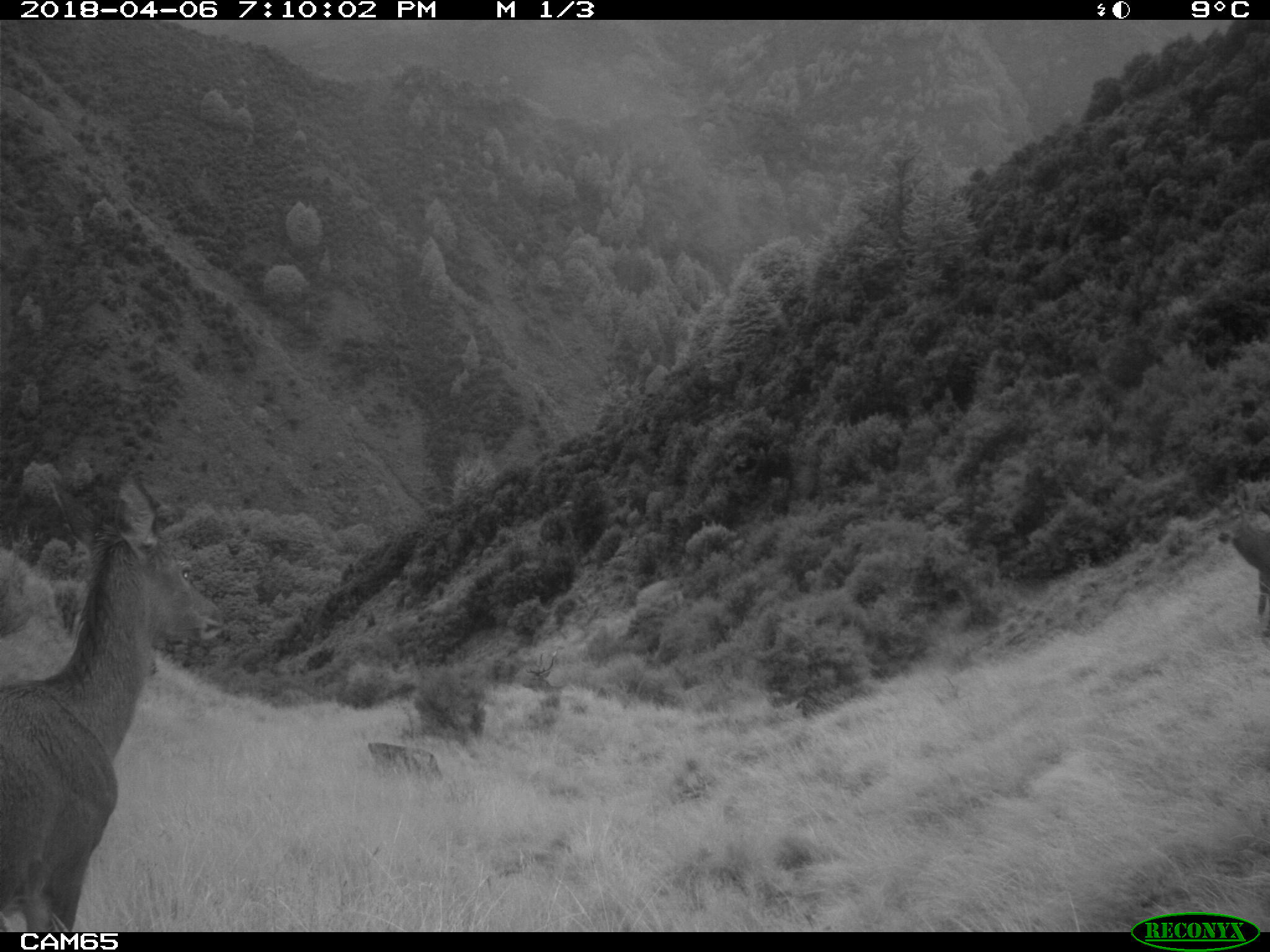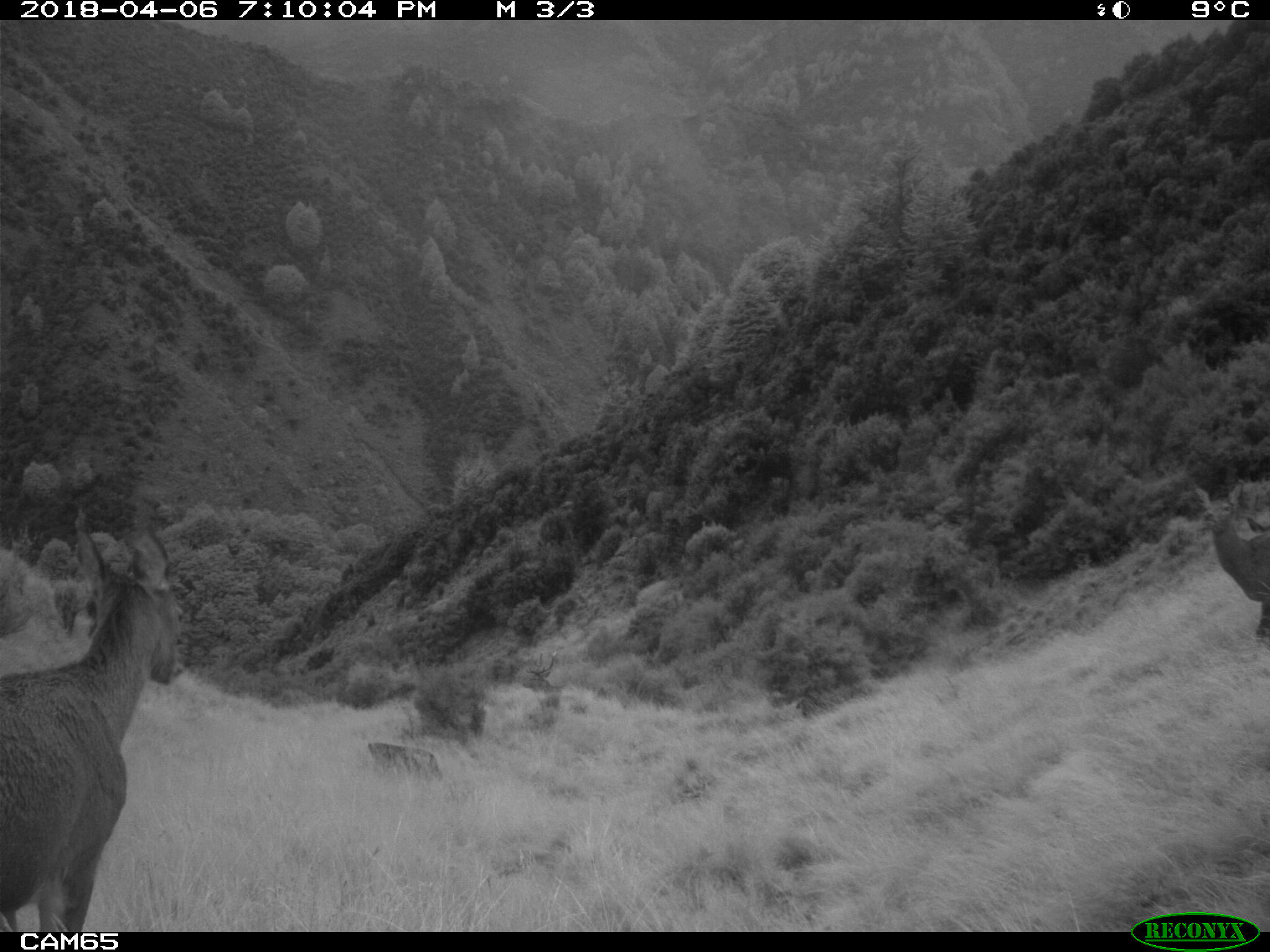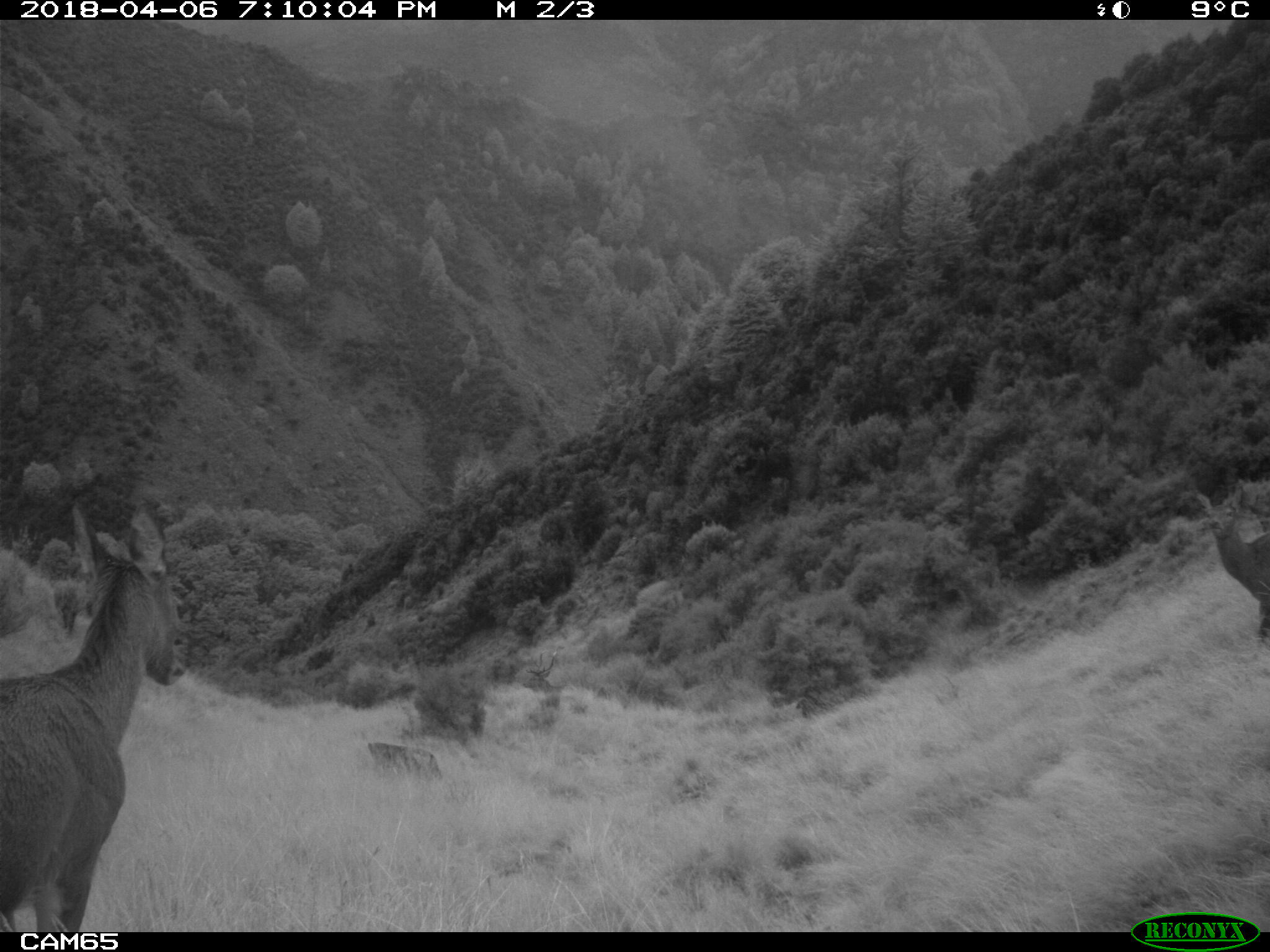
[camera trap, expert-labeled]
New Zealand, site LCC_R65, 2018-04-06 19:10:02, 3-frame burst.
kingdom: Animalia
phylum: Chordata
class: Mammalia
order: Artiodactyla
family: Cervidae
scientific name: Cervidae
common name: deer